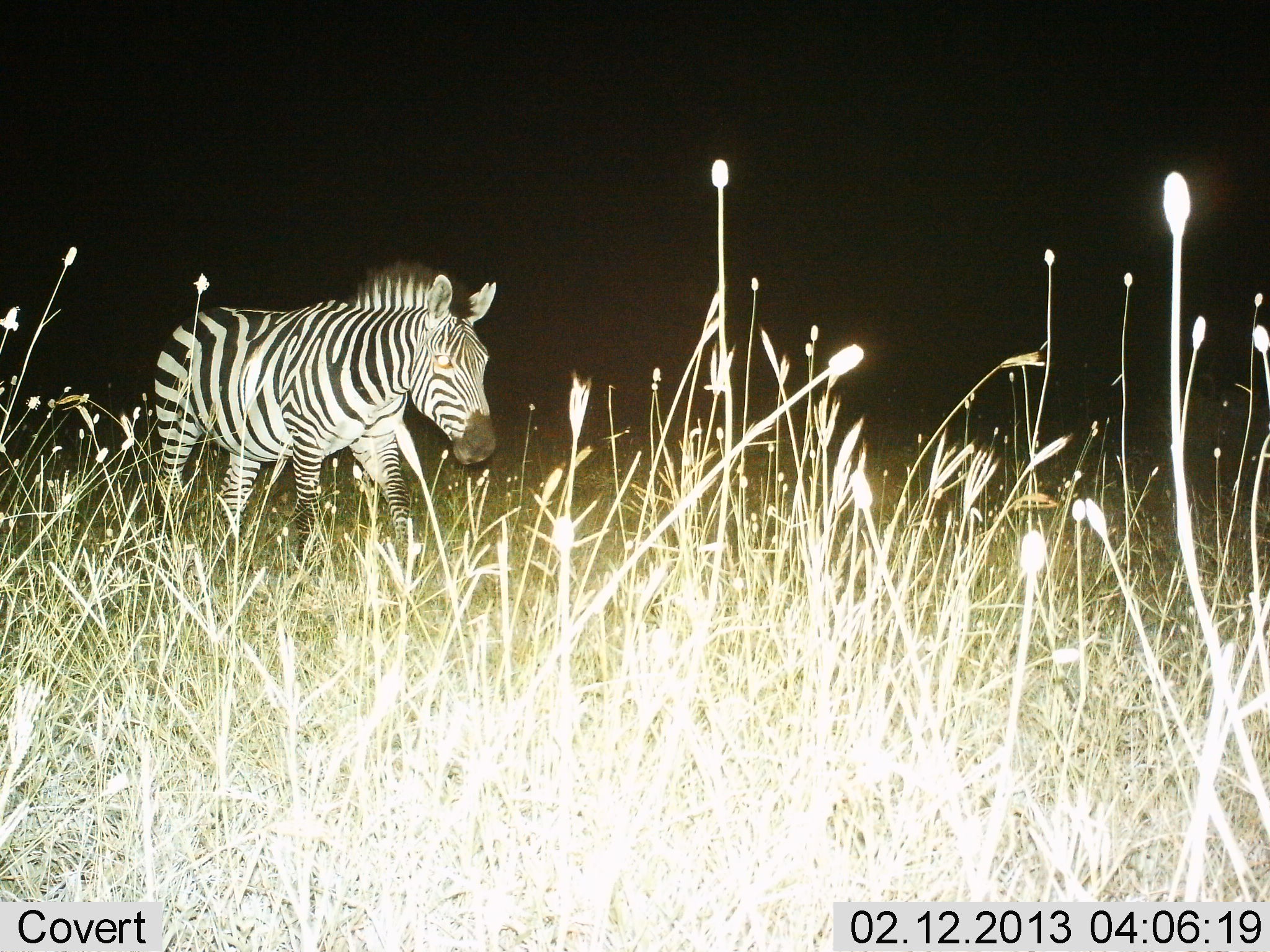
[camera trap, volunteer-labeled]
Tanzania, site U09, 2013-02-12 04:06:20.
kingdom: Animalia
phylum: Chordata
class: Mammalia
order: Perissodactyla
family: Equidae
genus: Equus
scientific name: Equus quagga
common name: plains zebra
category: zebra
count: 1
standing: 25%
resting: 0%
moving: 79%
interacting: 4%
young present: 0%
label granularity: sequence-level